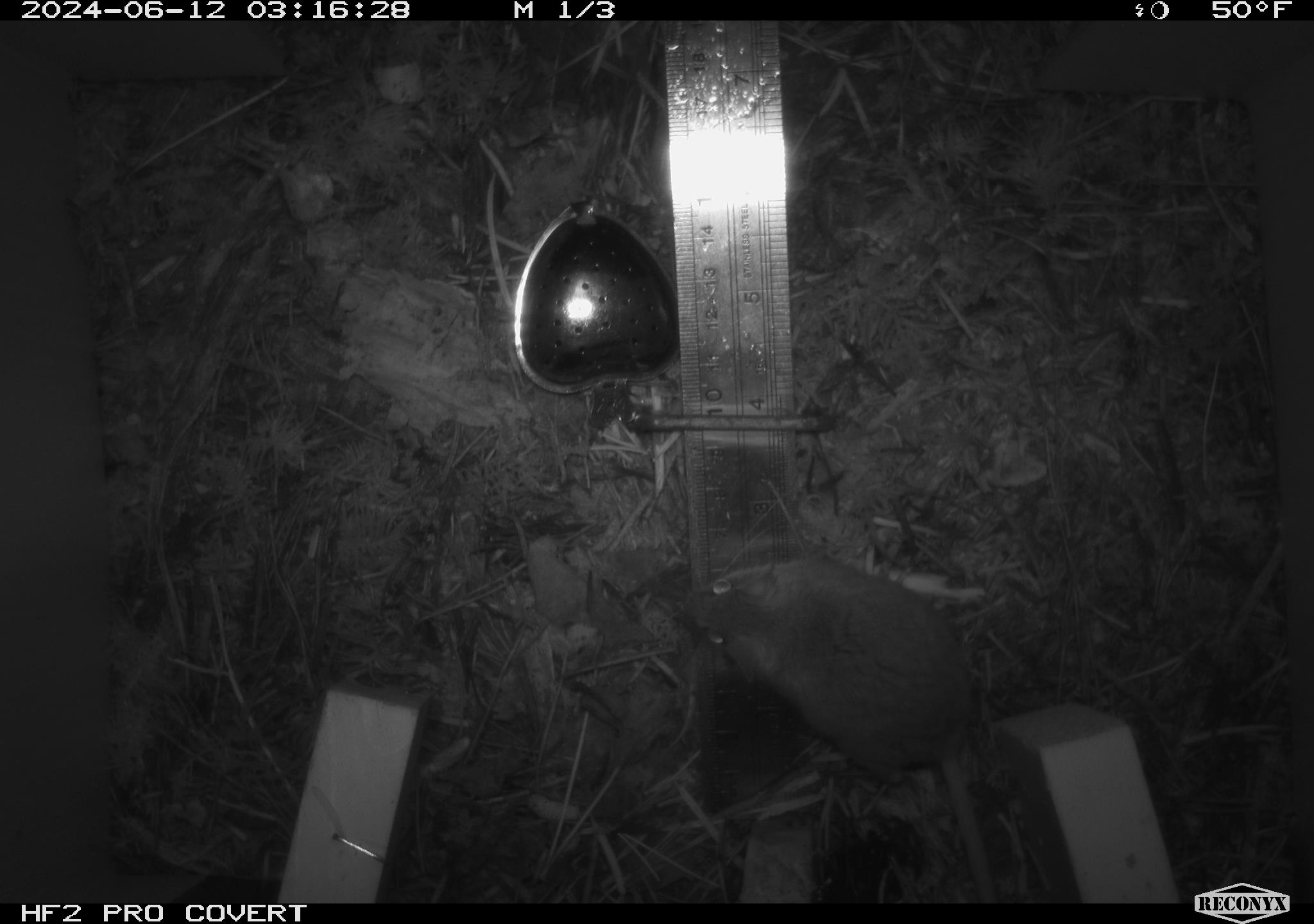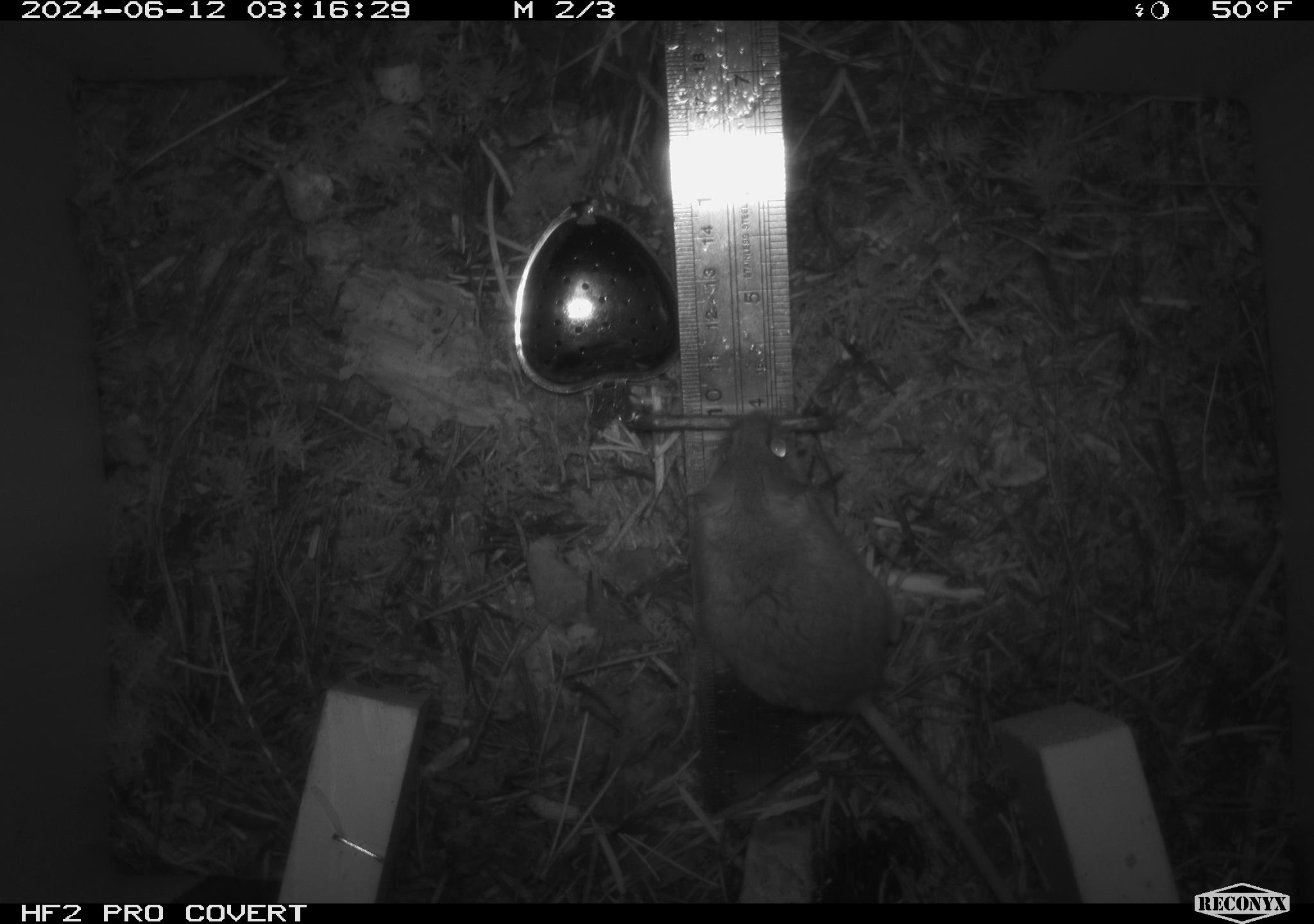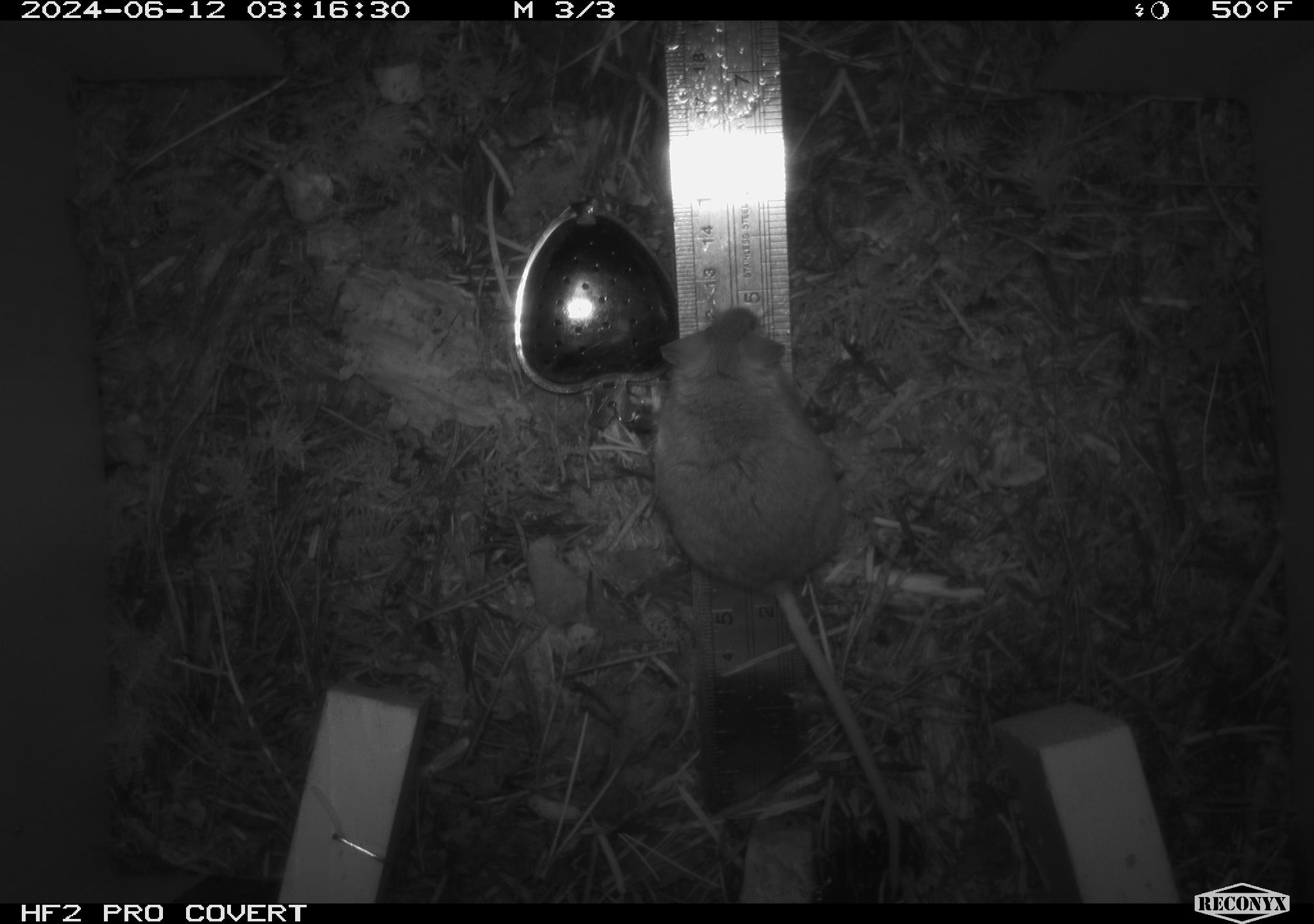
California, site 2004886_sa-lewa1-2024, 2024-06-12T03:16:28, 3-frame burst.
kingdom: Animalia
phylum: Chordata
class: Mammalia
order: Rodentia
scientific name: Rodentia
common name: rodent